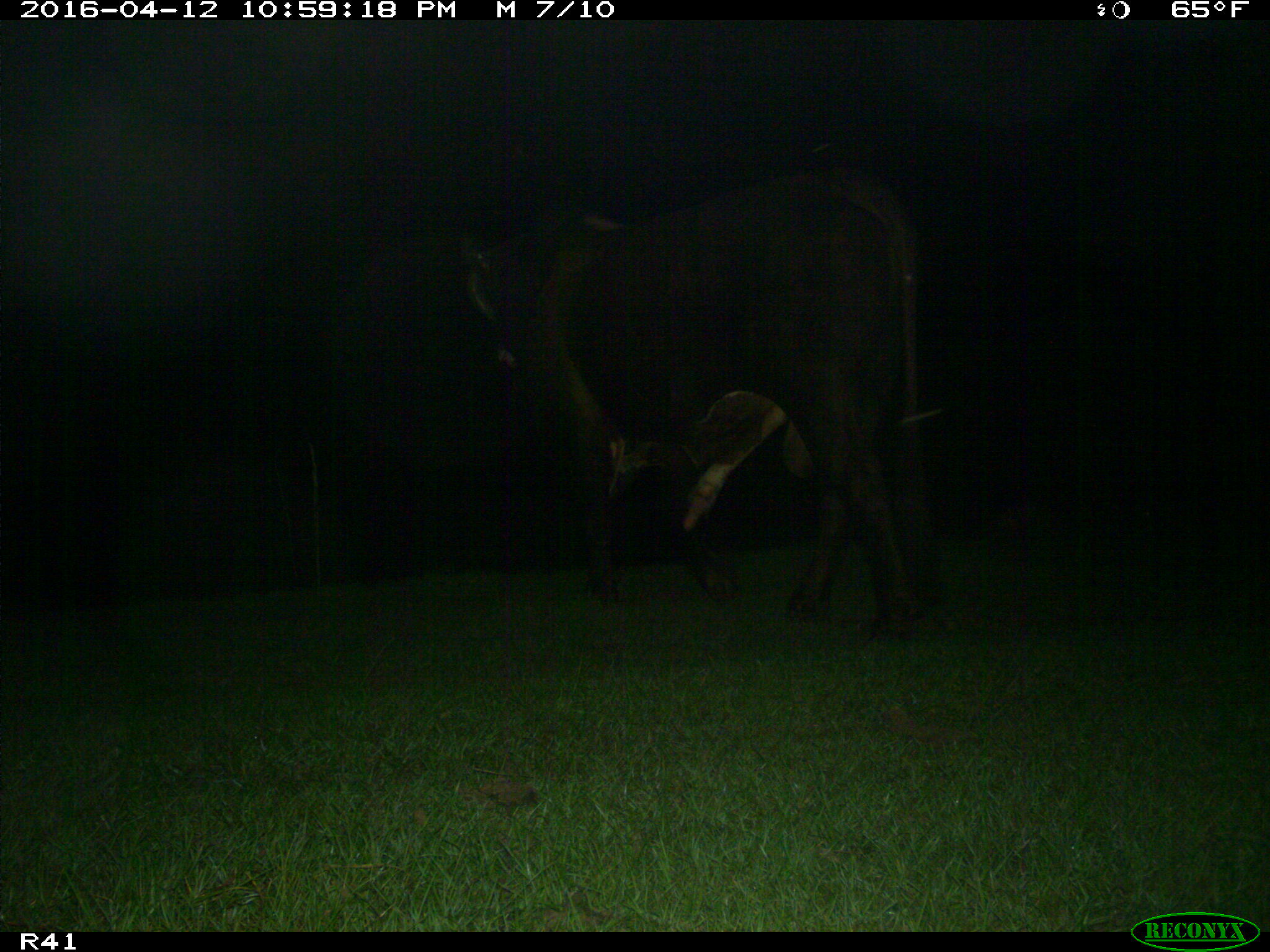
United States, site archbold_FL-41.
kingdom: Animalia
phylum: Chordata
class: Mammalia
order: Artiodactyla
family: Bovidae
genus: Bos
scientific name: Bos taurus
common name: domestic cow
Bos taurus (domestic cow).